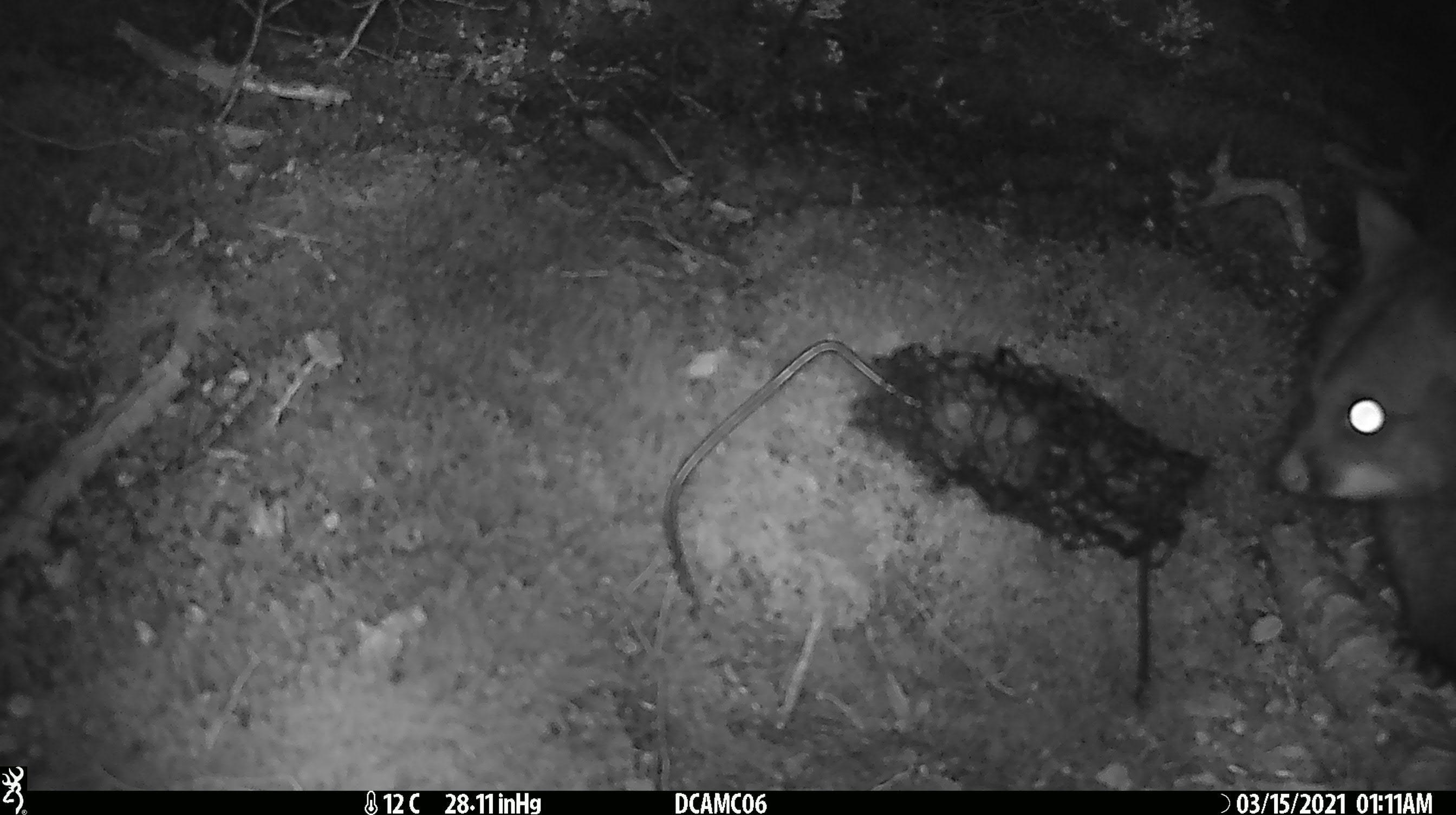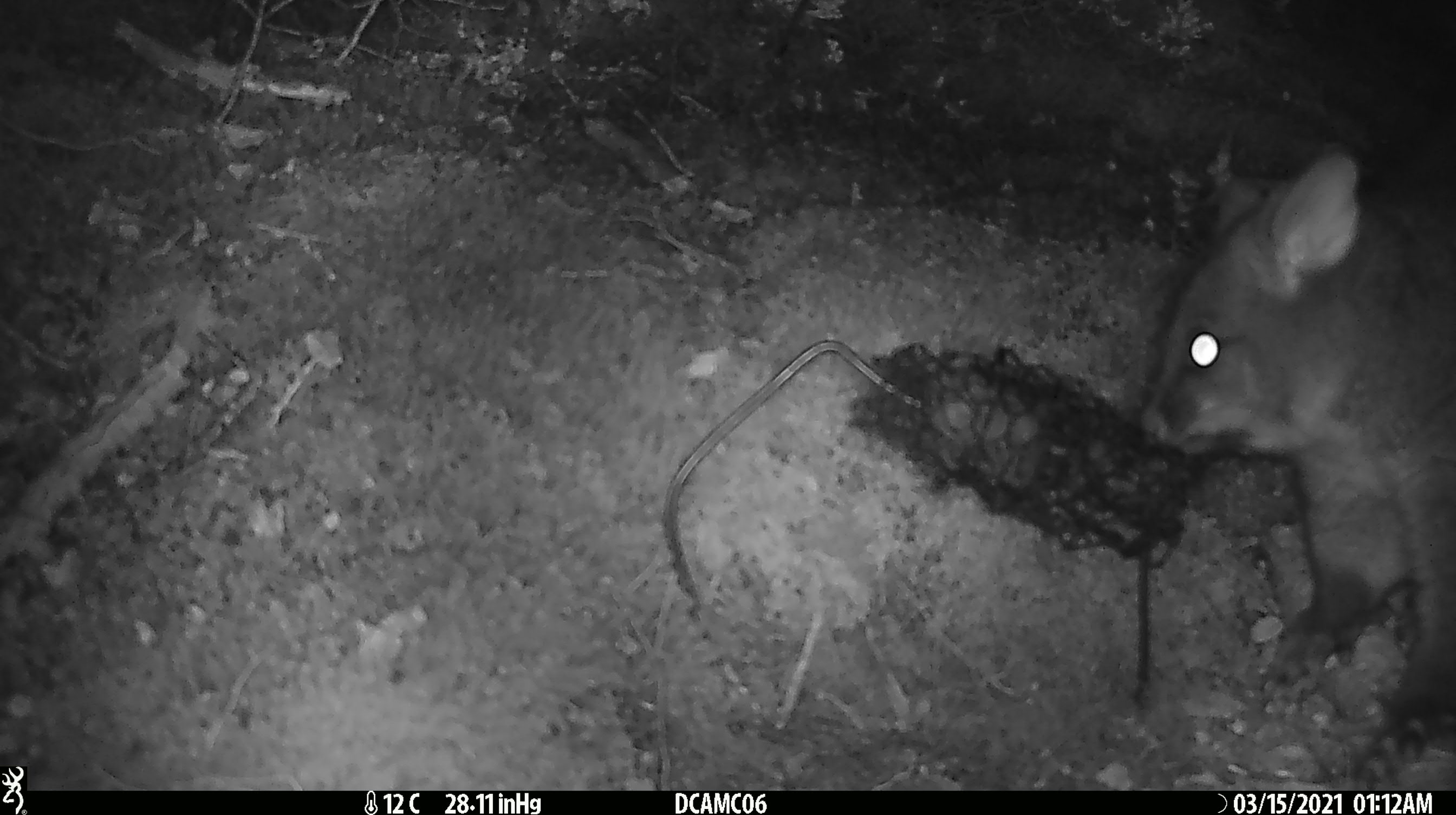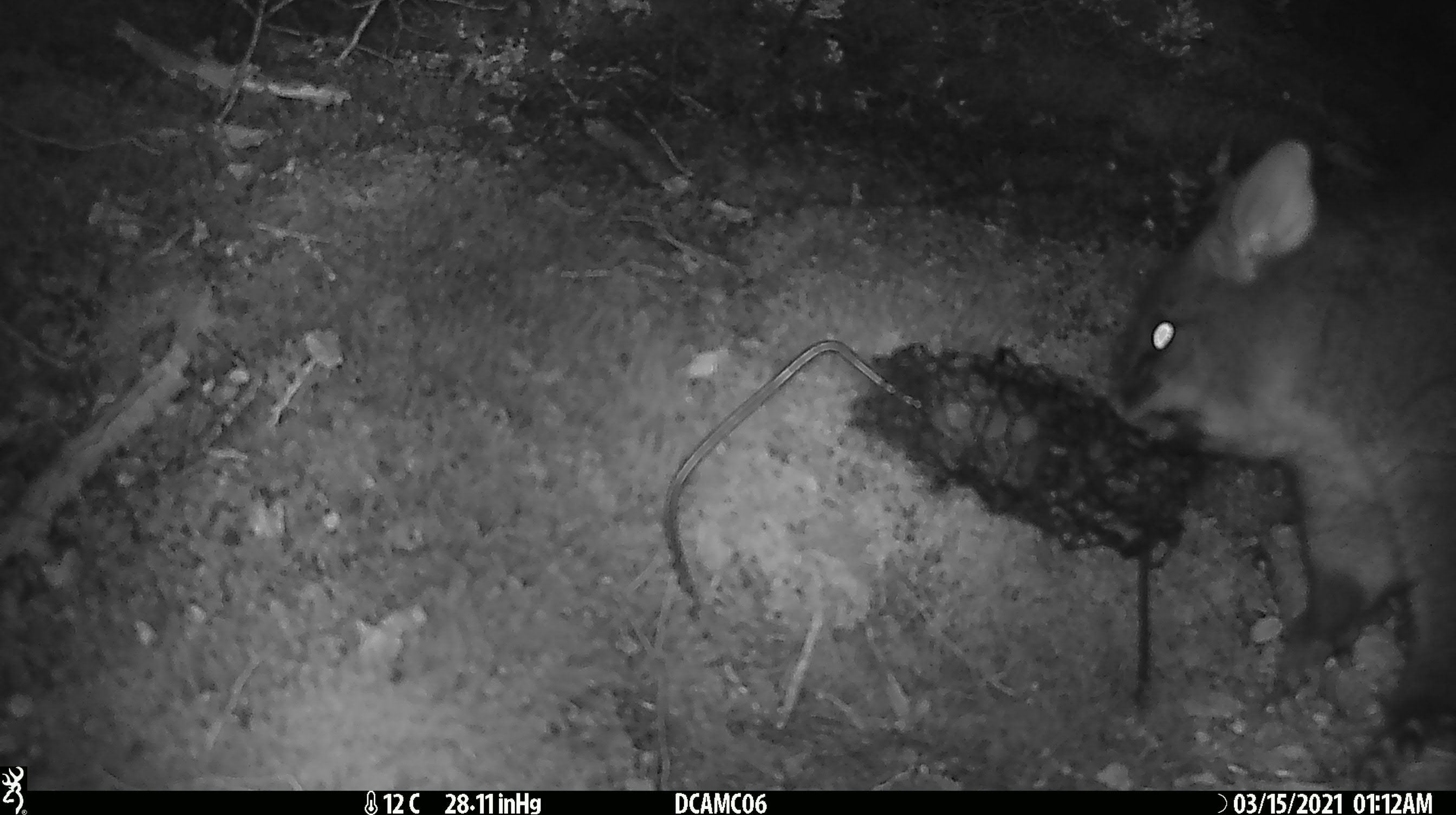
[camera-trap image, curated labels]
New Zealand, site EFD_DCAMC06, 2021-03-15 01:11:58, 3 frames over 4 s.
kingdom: Animalia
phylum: Chordata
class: Mammalia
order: Diprotodontia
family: Phalangeridae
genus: Trichosurus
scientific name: Trichosurus vulpecula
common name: common brushtail possum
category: possum